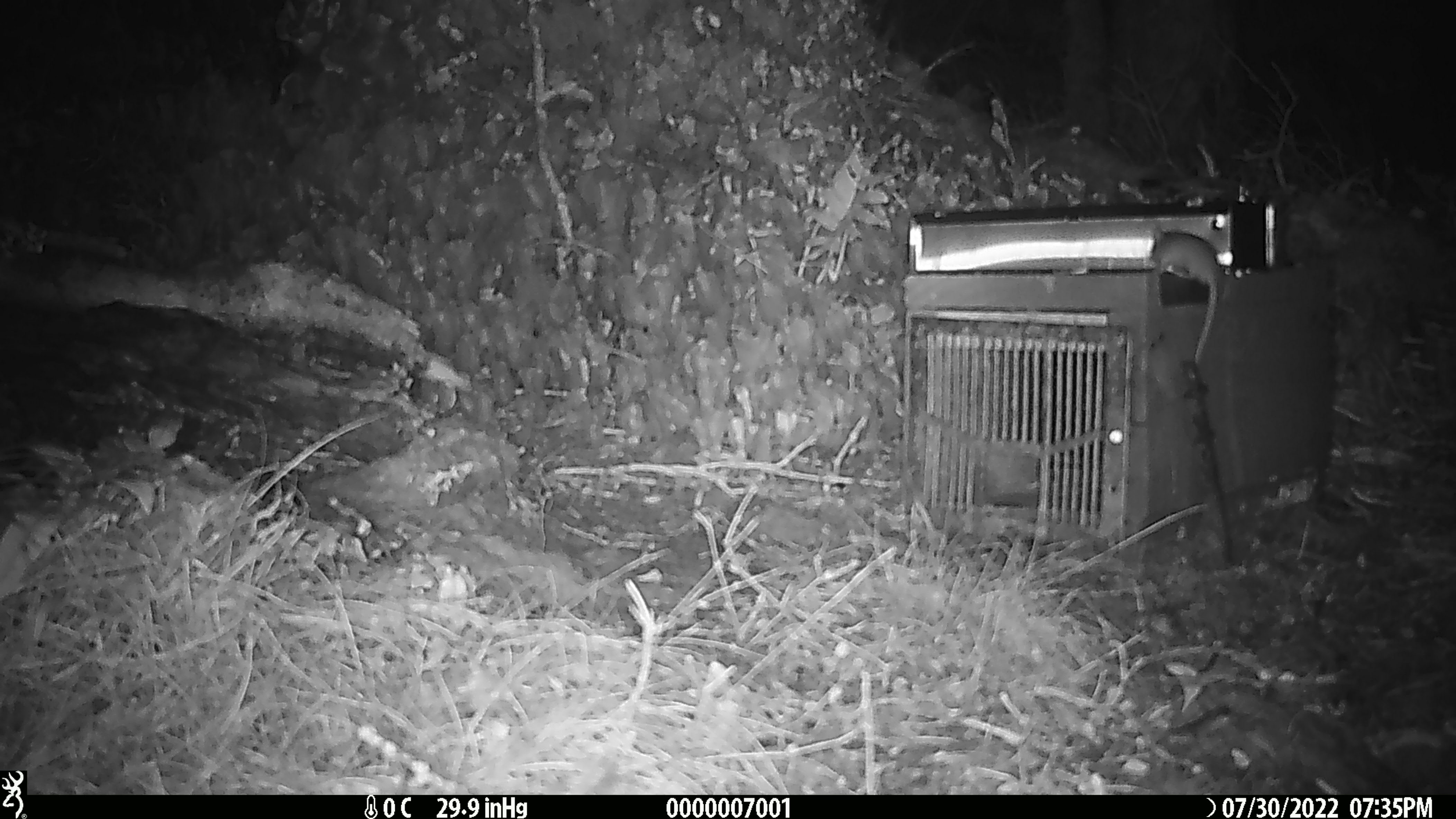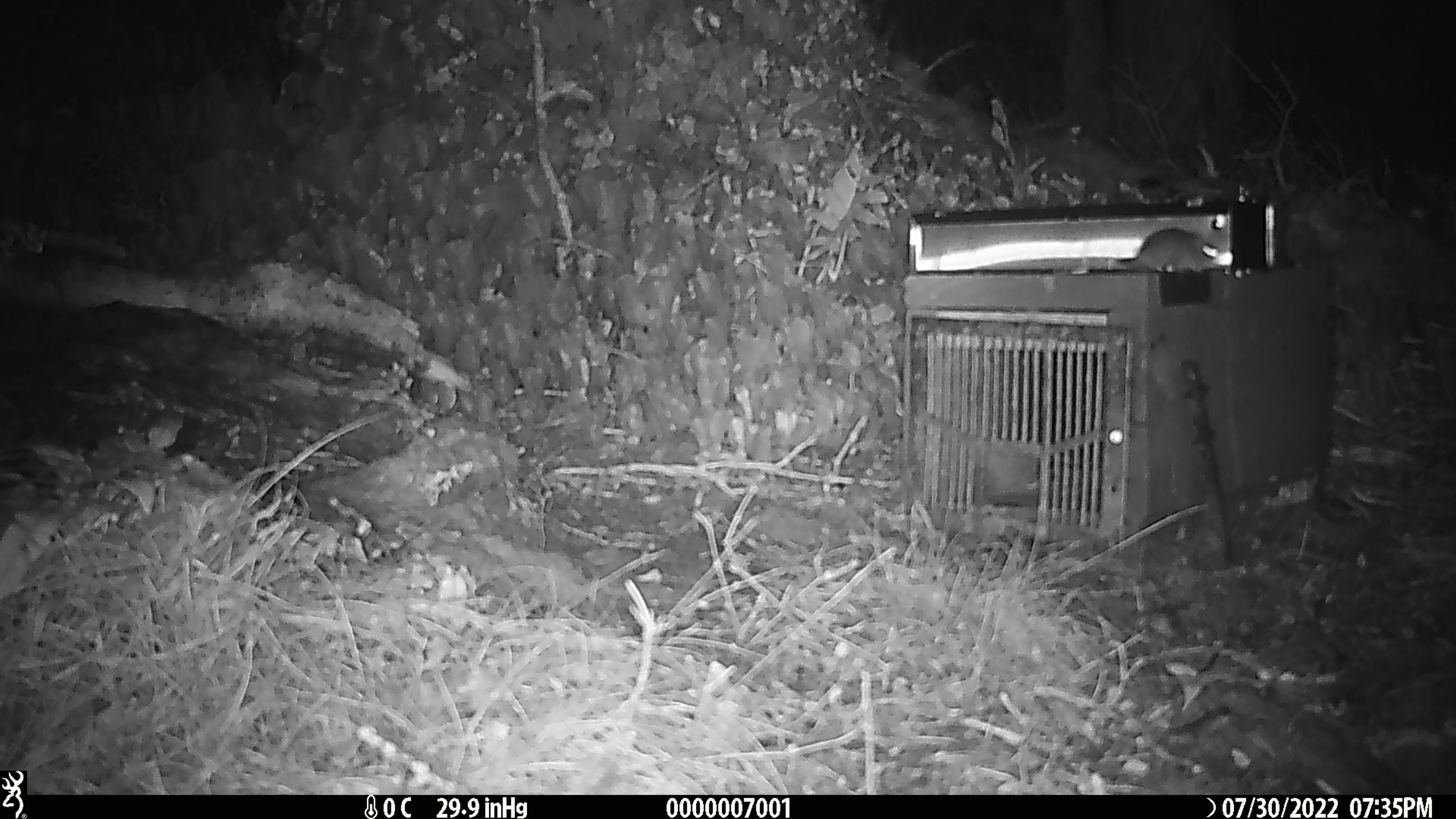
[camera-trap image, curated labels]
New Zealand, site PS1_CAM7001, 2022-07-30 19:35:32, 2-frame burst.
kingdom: Animalia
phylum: Chordata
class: Mammalia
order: Rodentia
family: Muridae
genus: Mus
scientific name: Mus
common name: mouse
Mouse (Mus).